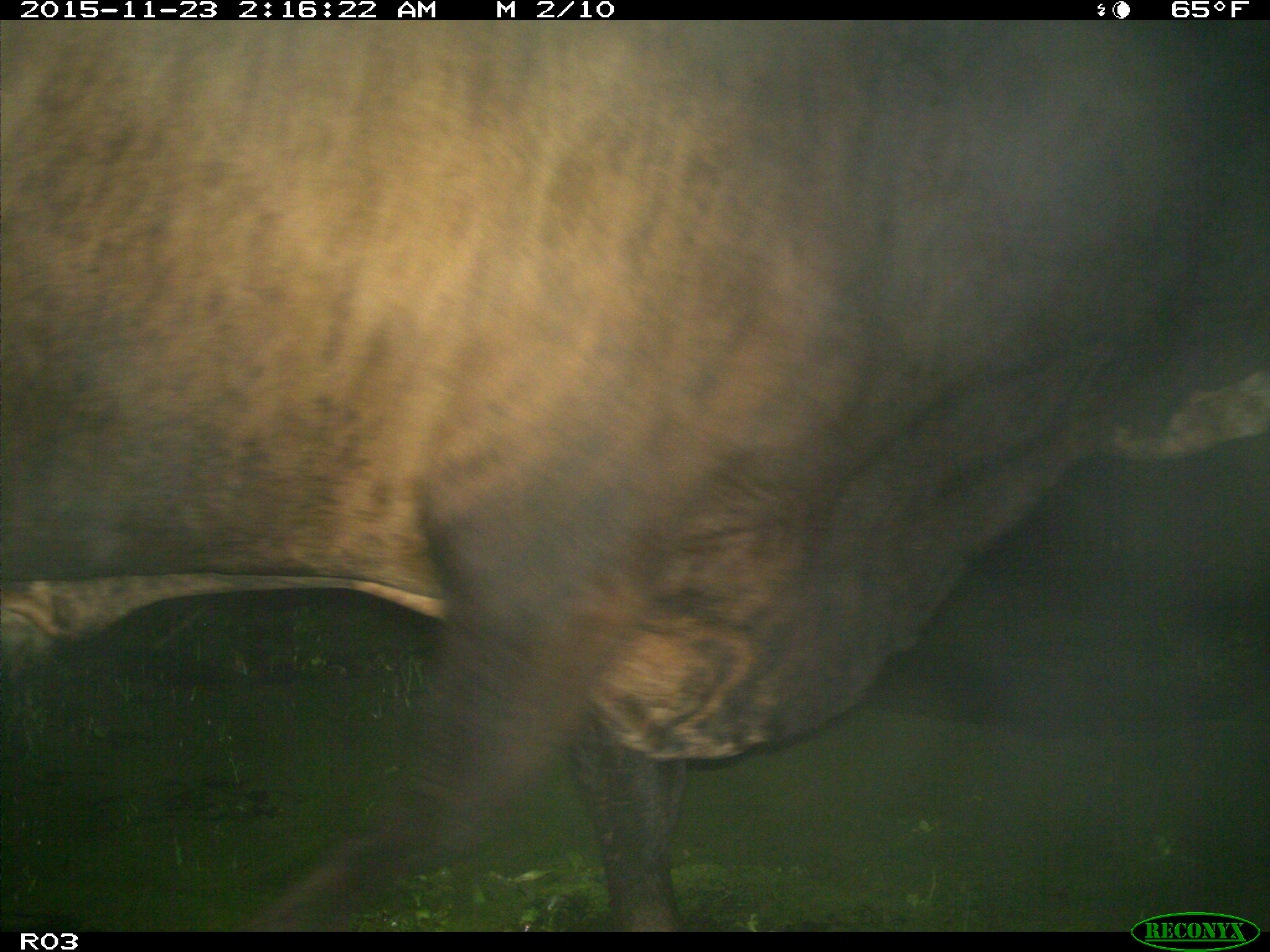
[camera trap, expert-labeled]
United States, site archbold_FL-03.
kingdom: Animalia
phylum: Chordata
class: Mammalia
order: Artiodactyla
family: Bovidae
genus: Bos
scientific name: Bos taurus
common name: domestic cow